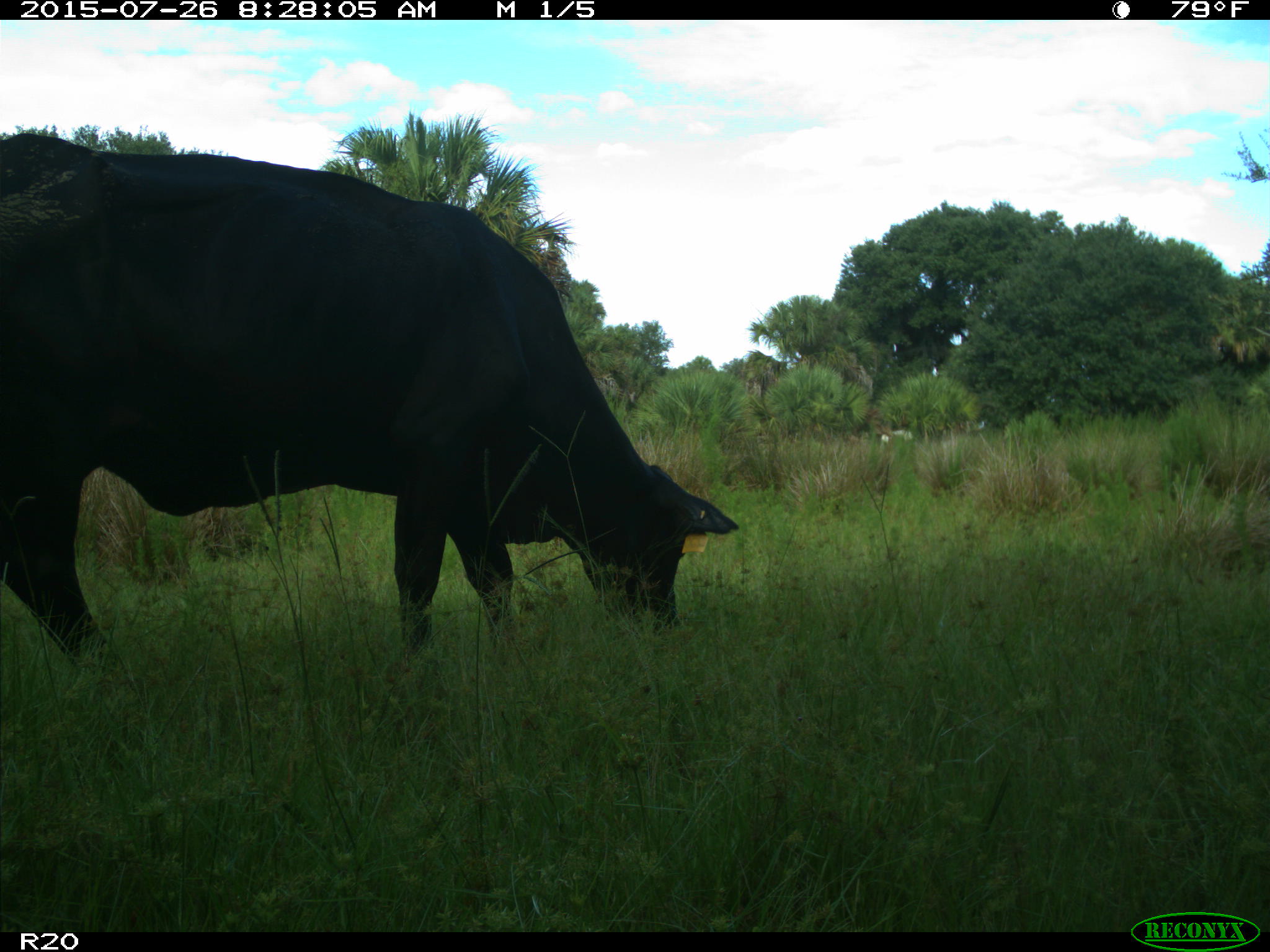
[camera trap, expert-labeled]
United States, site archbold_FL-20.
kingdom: Animalia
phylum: Chordata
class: Mammalia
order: Artiodactyla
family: Bovidae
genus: Bos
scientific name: Bos taurus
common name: domestic cow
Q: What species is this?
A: Bos taurus (domestic cow).